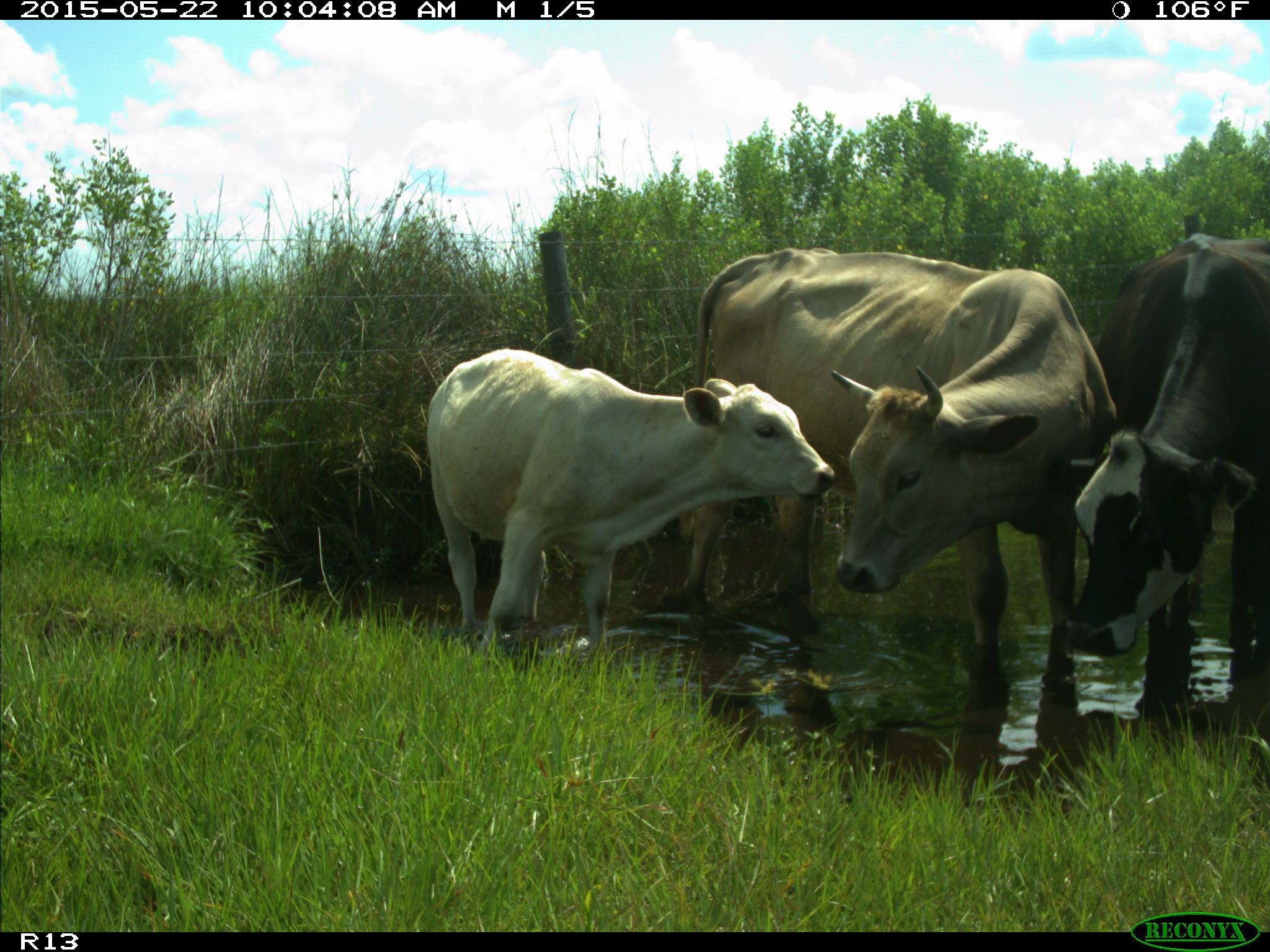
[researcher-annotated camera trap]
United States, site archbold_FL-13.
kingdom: Animalia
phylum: Chordata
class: Mammalia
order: Artiodactyla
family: Bovidae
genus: Bos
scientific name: Bos taurus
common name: domestic cow